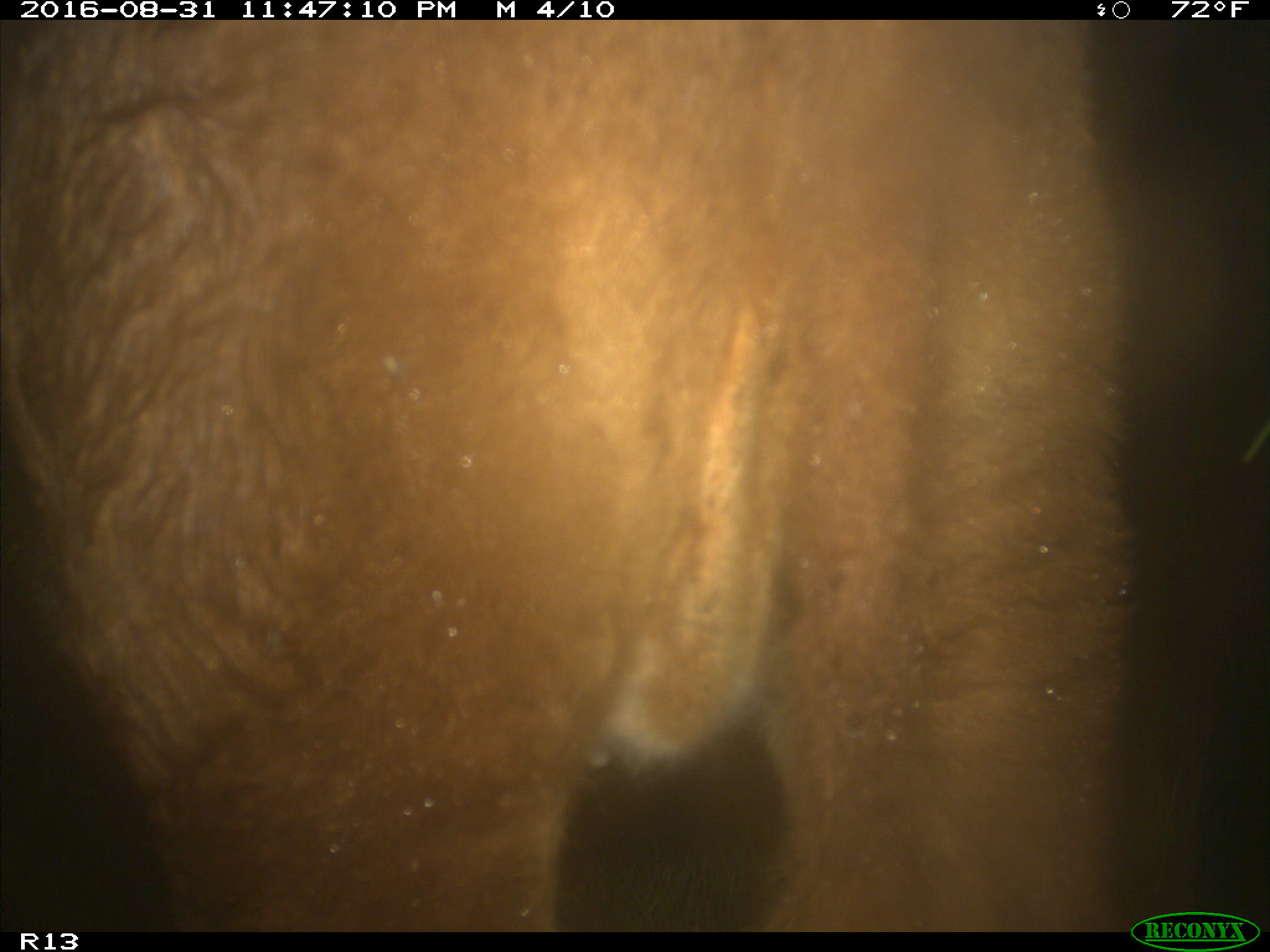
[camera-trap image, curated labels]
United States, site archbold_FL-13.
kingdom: Animalia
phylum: Chordata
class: Mammalia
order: Artiodactyla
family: Bovidae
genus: Bos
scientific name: Bos taurus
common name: domestic cow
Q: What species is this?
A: Bos taurus (domestic cow).